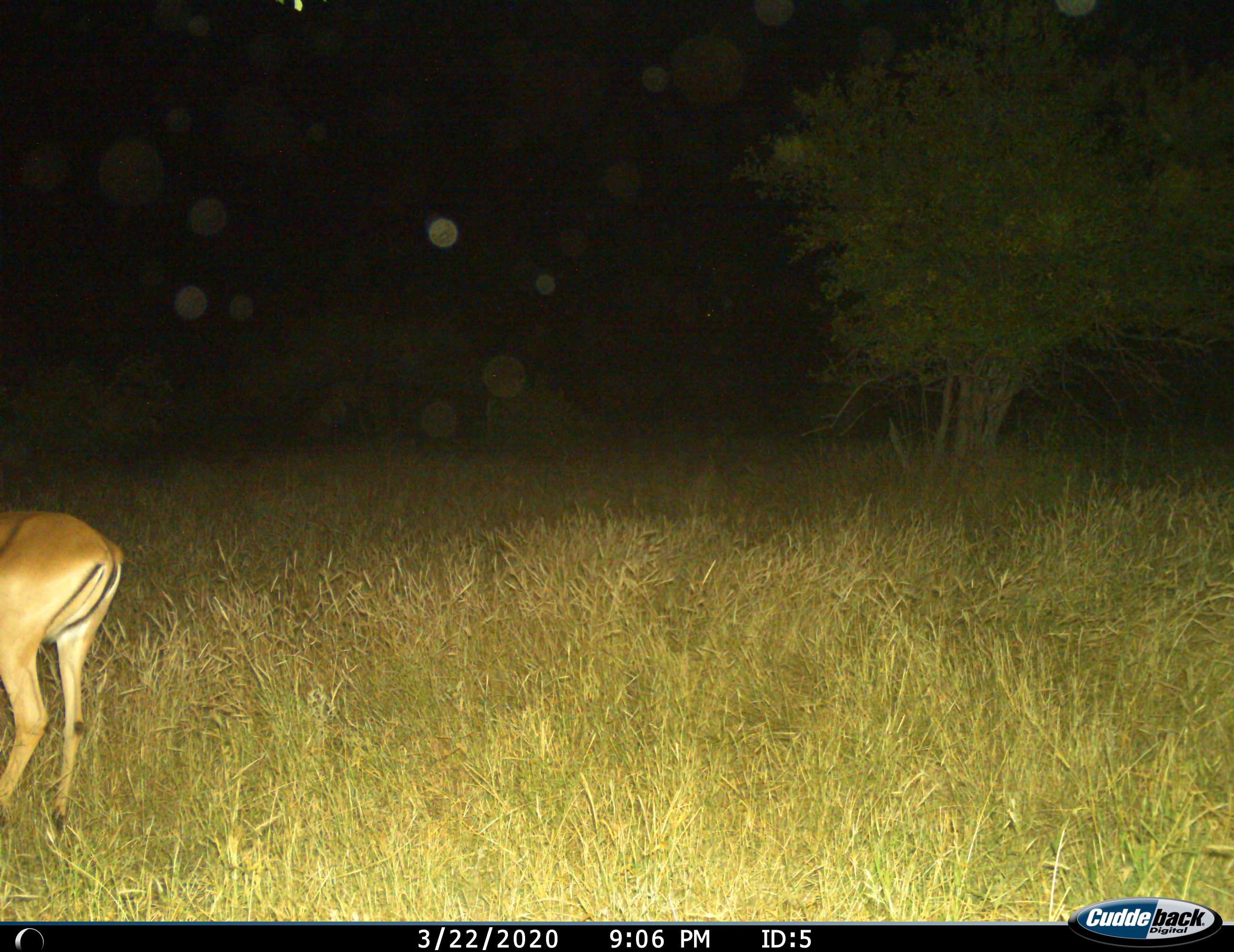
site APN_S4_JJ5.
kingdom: Animalia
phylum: Chordata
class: Mammalia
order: Artiodactyla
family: Bovidae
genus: Aepyceros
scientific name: Aepyceros melampus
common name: impala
Impala (Aepyceros melampus), count 1. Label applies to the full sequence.